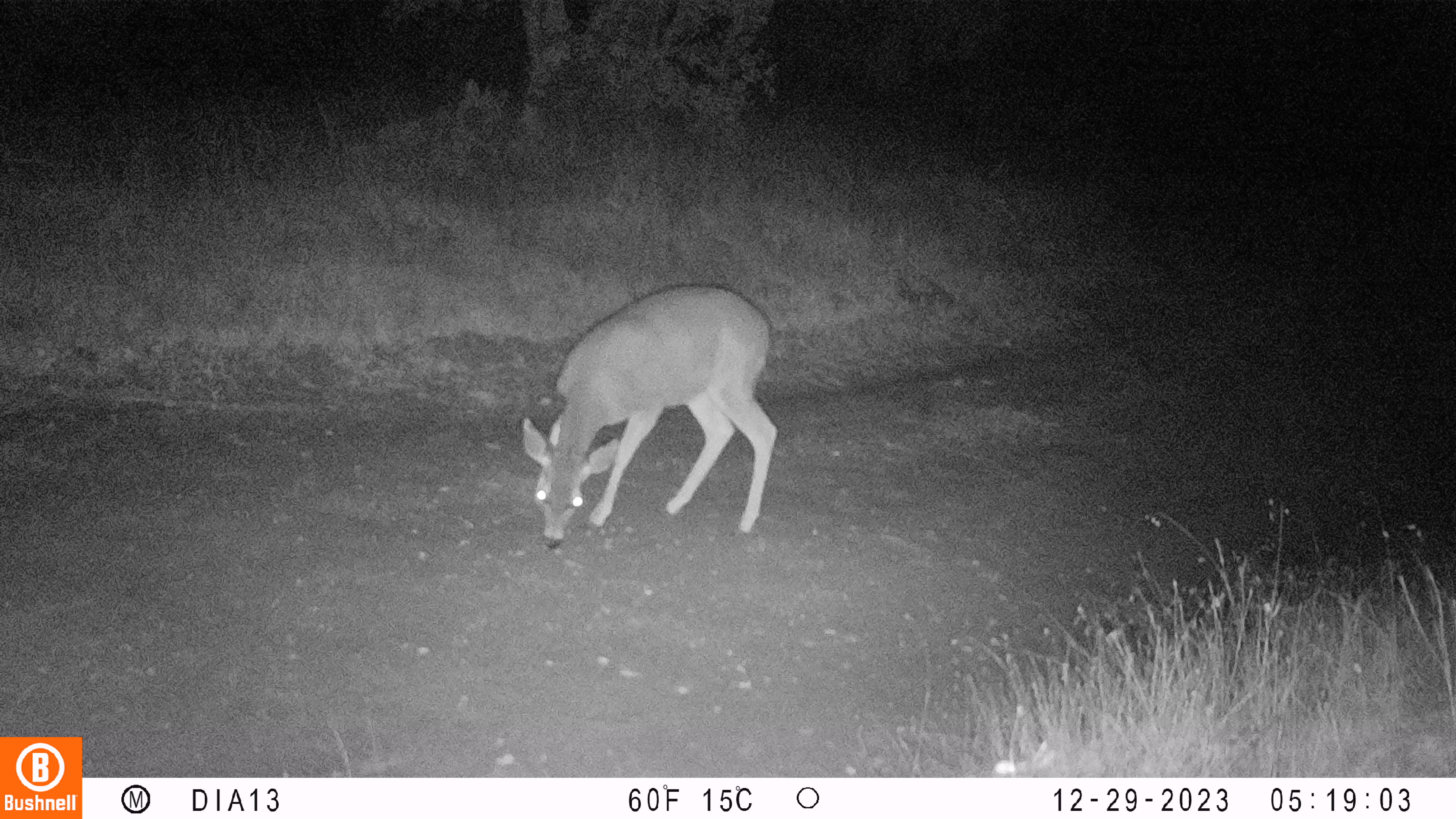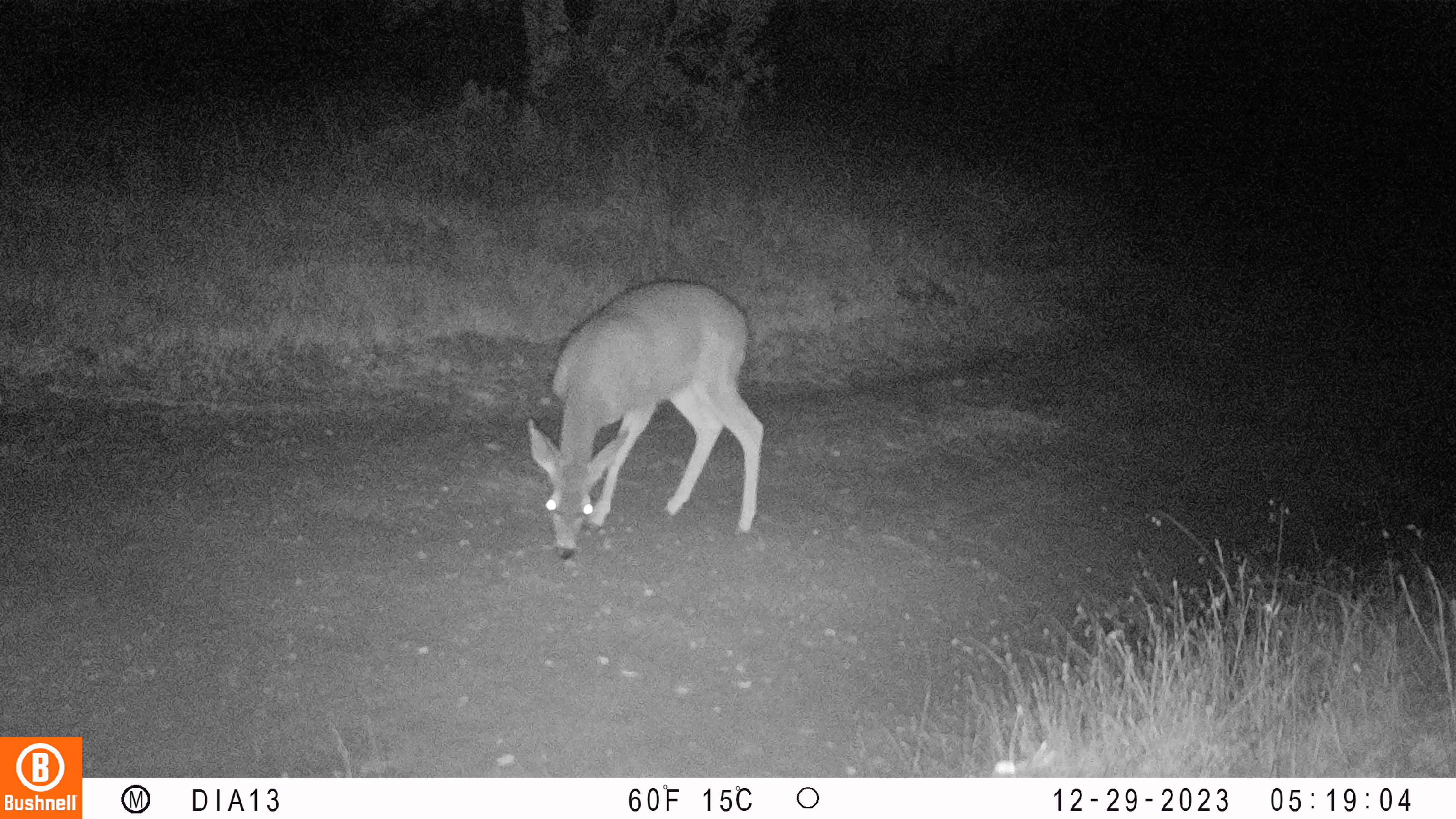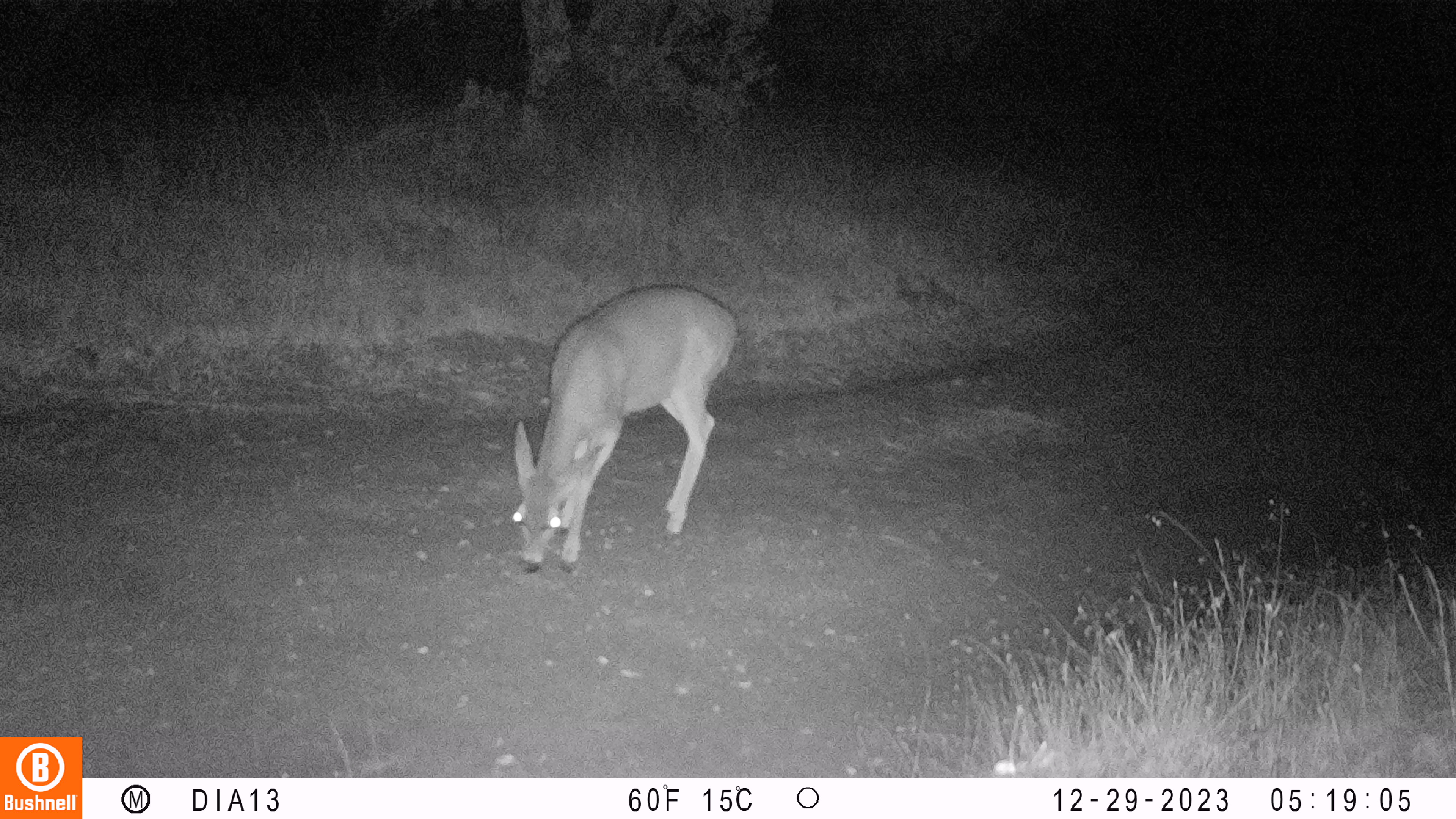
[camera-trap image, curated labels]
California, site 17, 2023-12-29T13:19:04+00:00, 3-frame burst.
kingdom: Animalia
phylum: Chordata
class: Mammalia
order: Artiodactyla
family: Cervidae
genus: Odocoileus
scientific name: Odocoileus hemionus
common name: mule deer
Mule deer (Odocoileus hemionus).